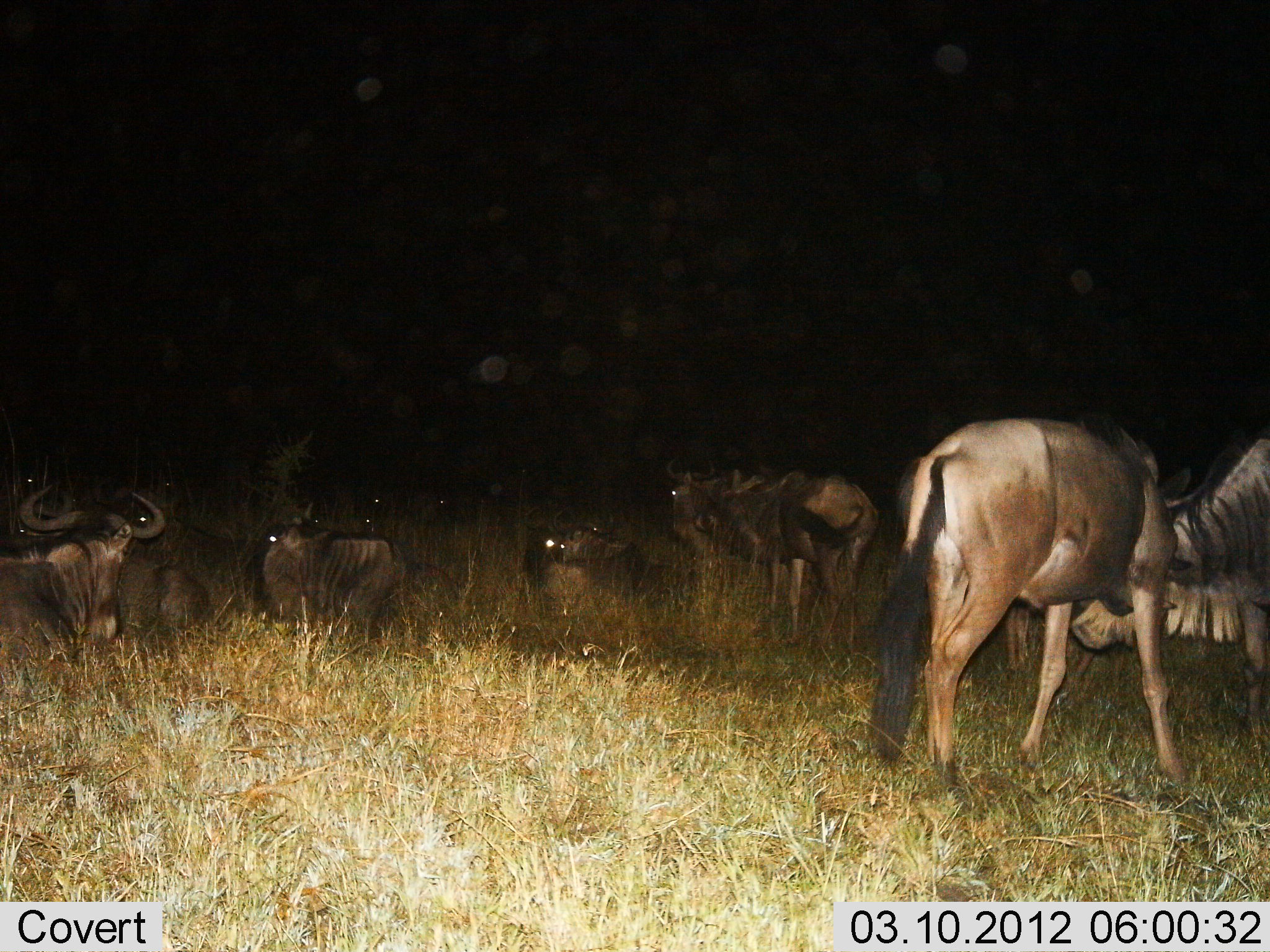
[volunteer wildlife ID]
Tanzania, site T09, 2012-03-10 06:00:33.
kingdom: Animalia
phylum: Chordata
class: Mammalia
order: Artiodactyla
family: Bovidae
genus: Connochaetes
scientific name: Connochaetes taurinus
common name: blue wildebeest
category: wildebeest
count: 8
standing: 73%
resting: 93%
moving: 20%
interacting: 27%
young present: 7%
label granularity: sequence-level